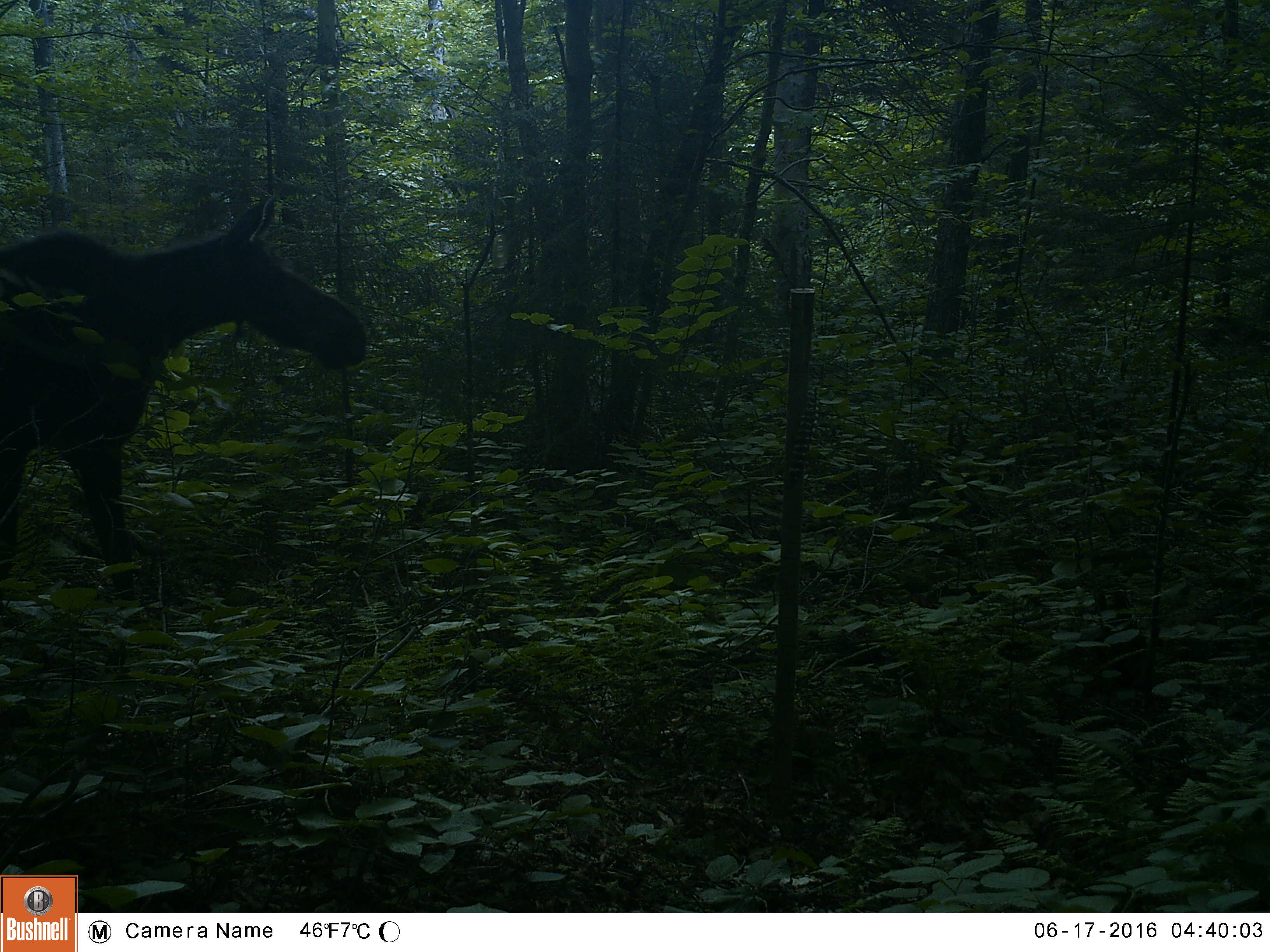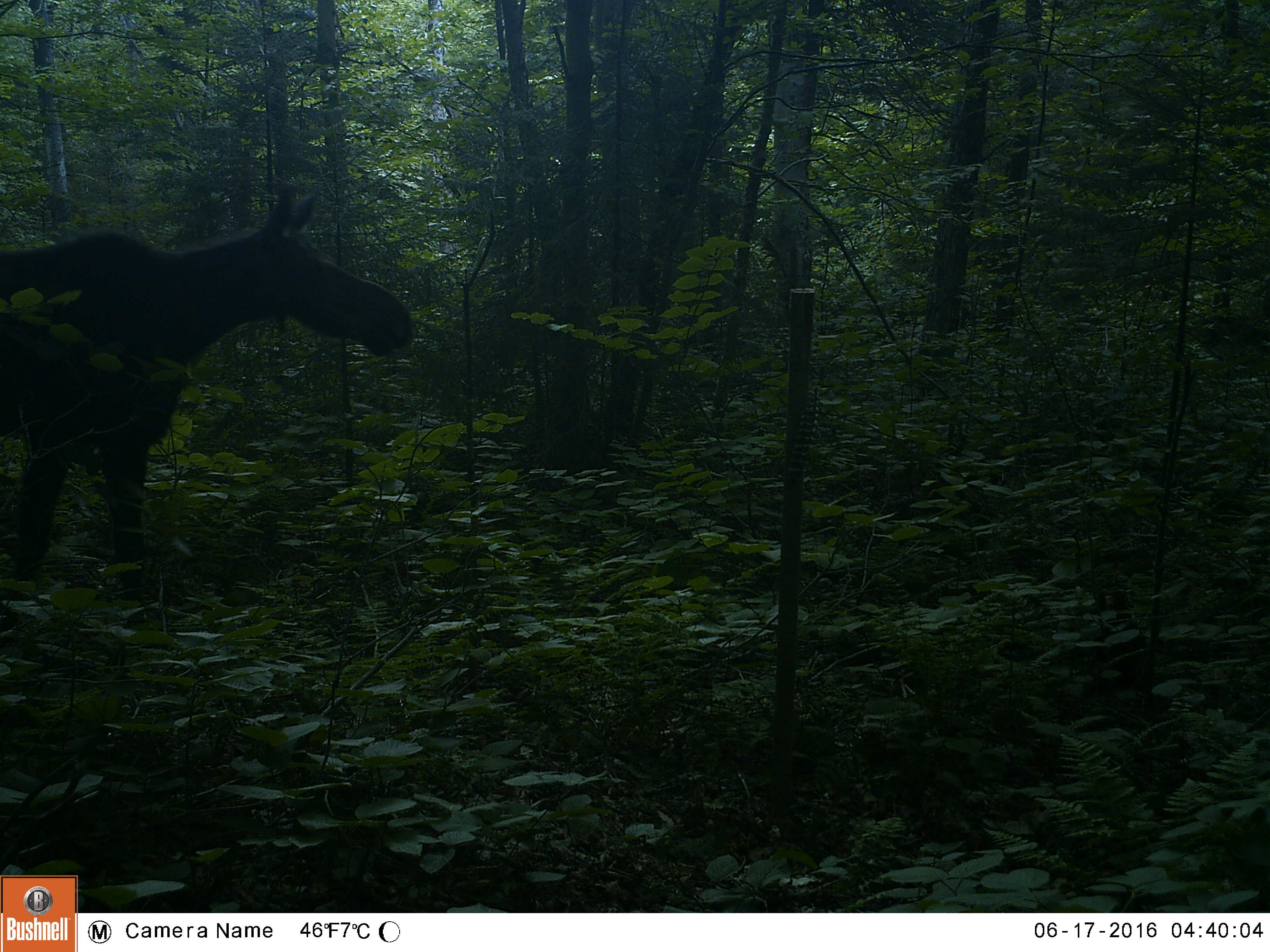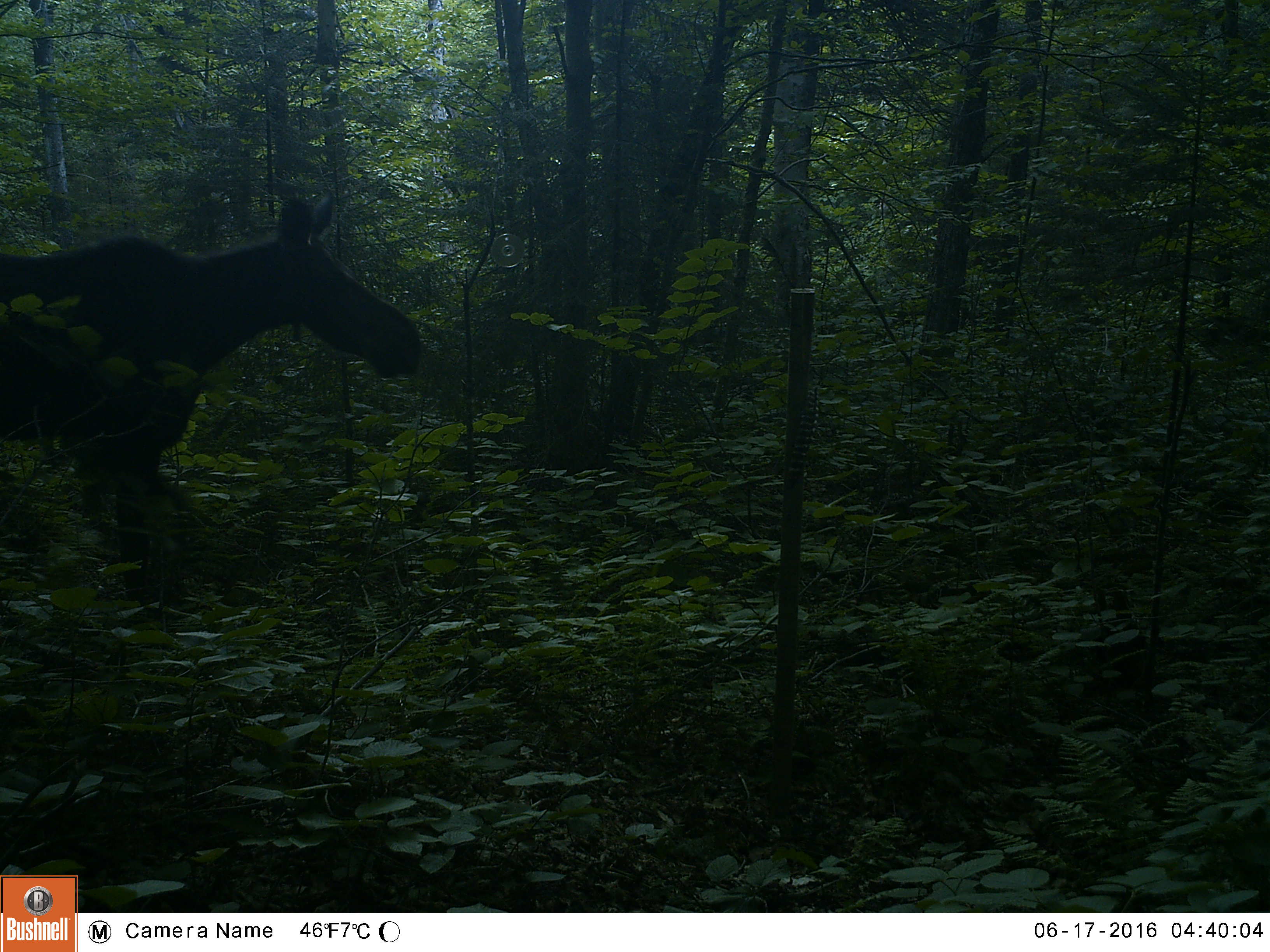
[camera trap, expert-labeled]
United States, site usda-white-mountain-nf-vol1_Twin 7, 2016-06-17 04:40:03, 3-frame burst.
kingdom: Animalia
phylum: Chordata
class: Mammalia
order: Artiodactyla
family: Cervidae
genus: Alces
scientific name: Alces alces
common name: moose